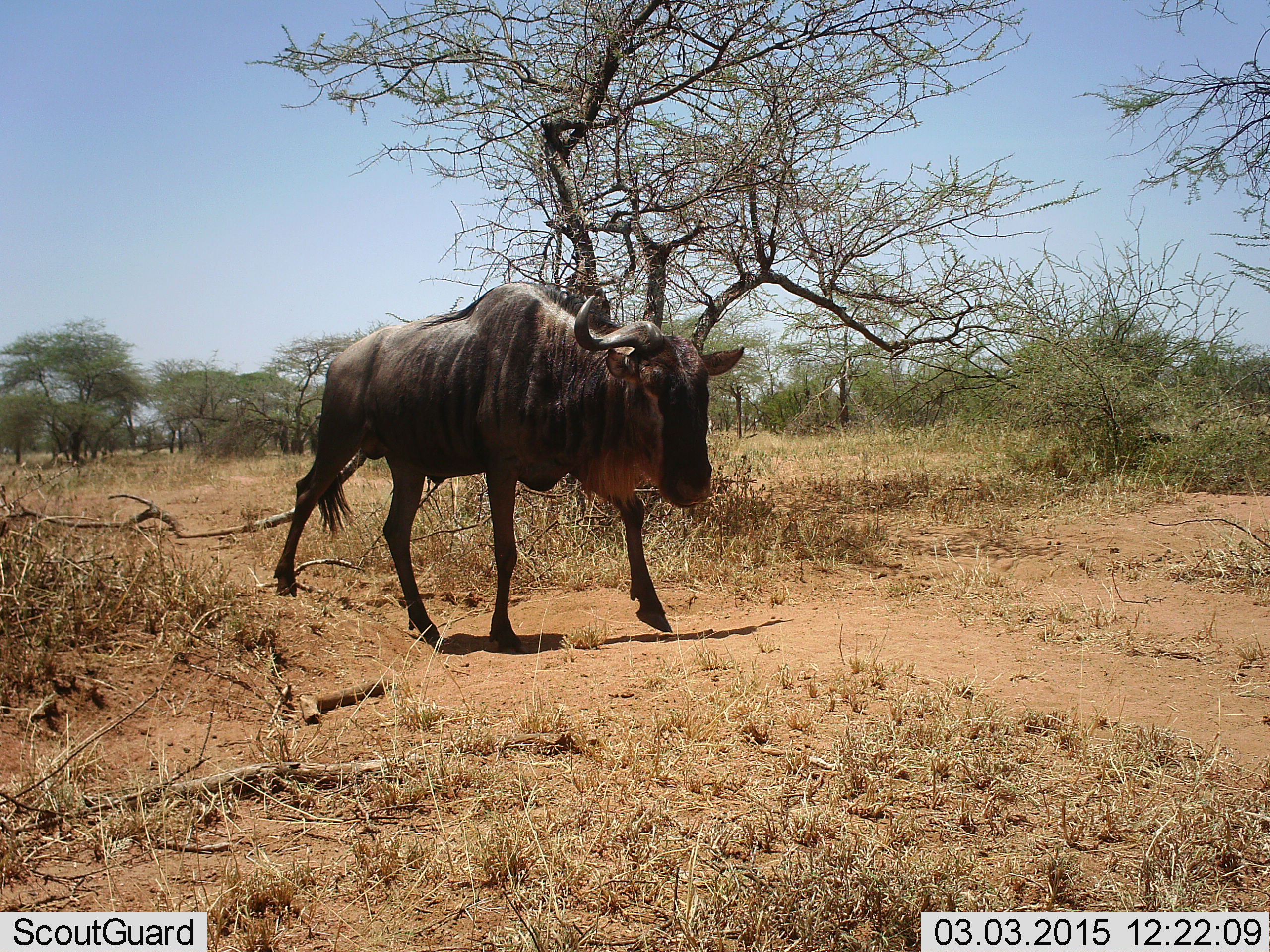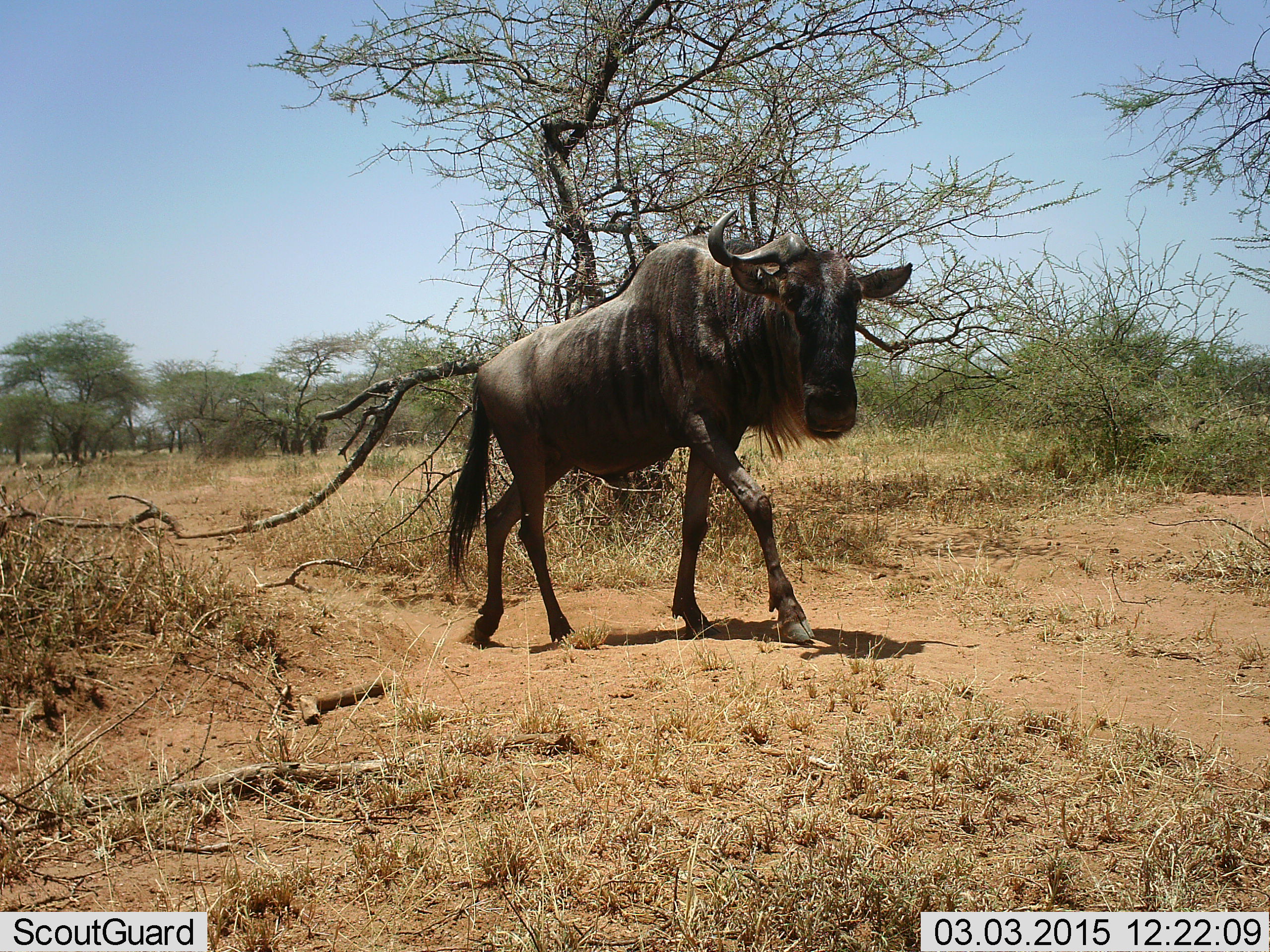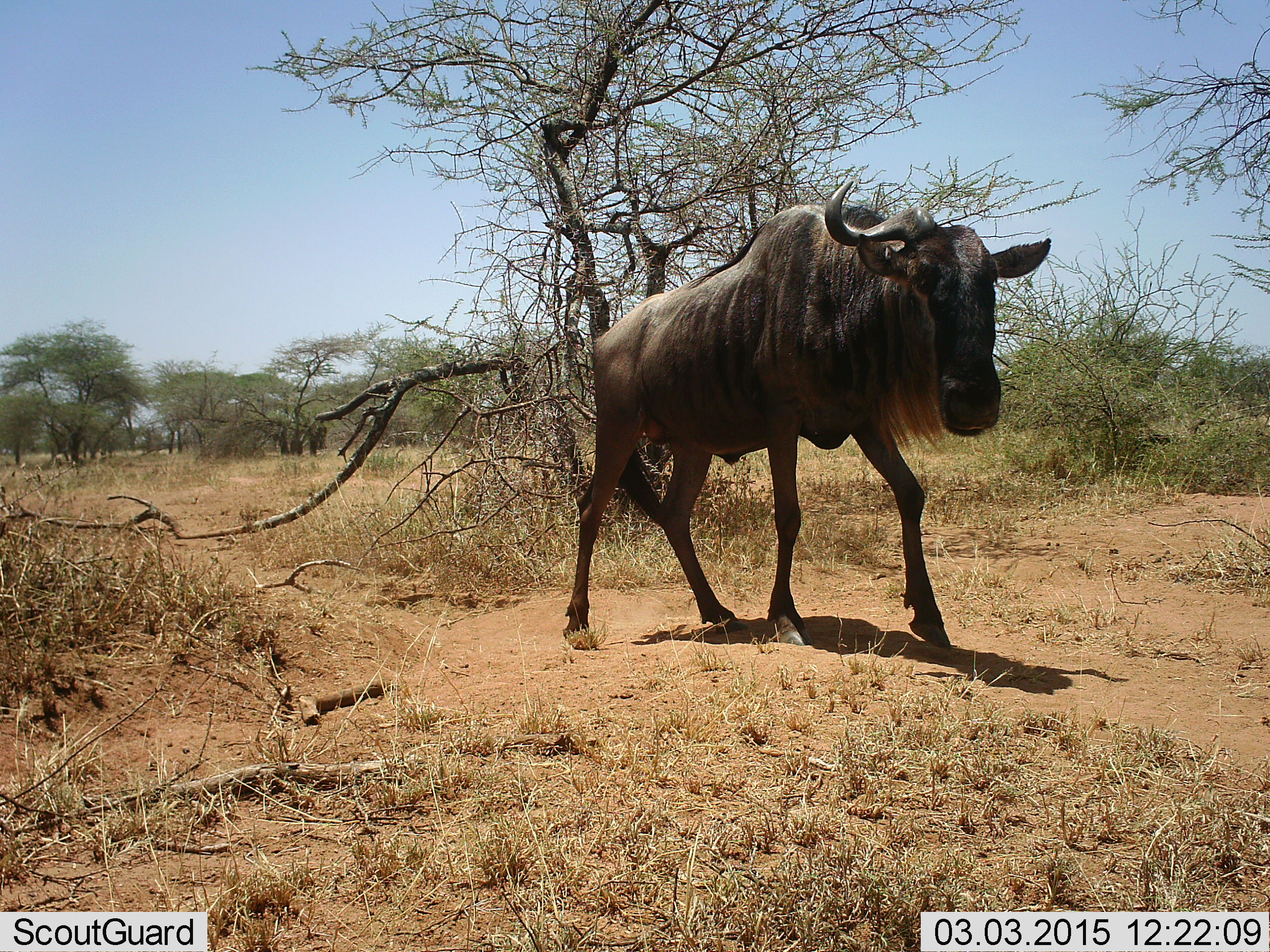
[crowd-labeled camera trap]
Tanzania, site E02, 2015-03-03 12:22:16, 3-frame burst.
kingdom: Animalia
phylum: Chordata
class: Mammalia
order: Artiodactyla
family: Bovidae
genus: Connochaetes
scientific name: Connochaetes taurinus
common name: blue wildebeest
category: wildebeest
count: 1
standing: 10%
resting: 0%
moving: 90%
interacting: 0%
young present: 0%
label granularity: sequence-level